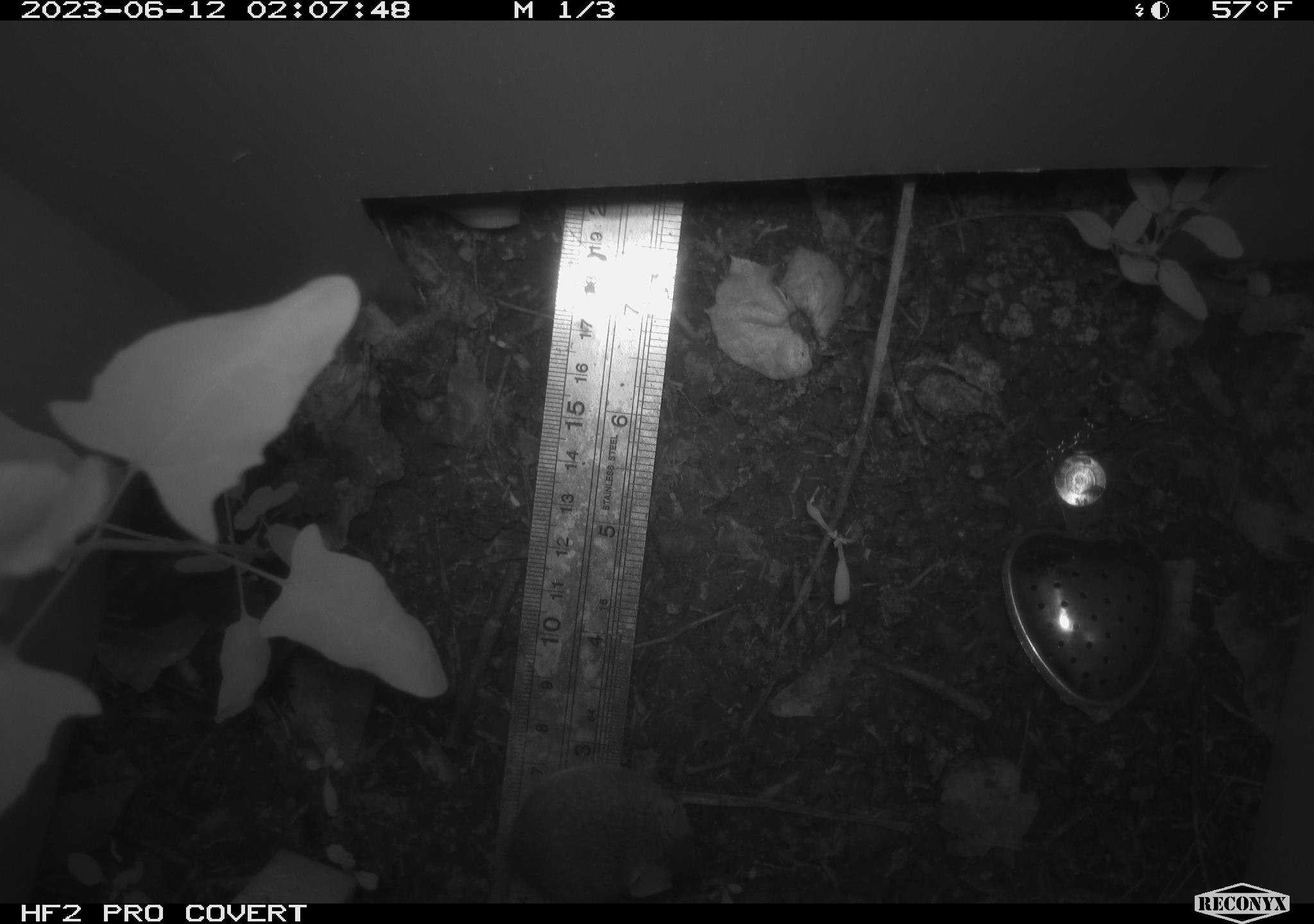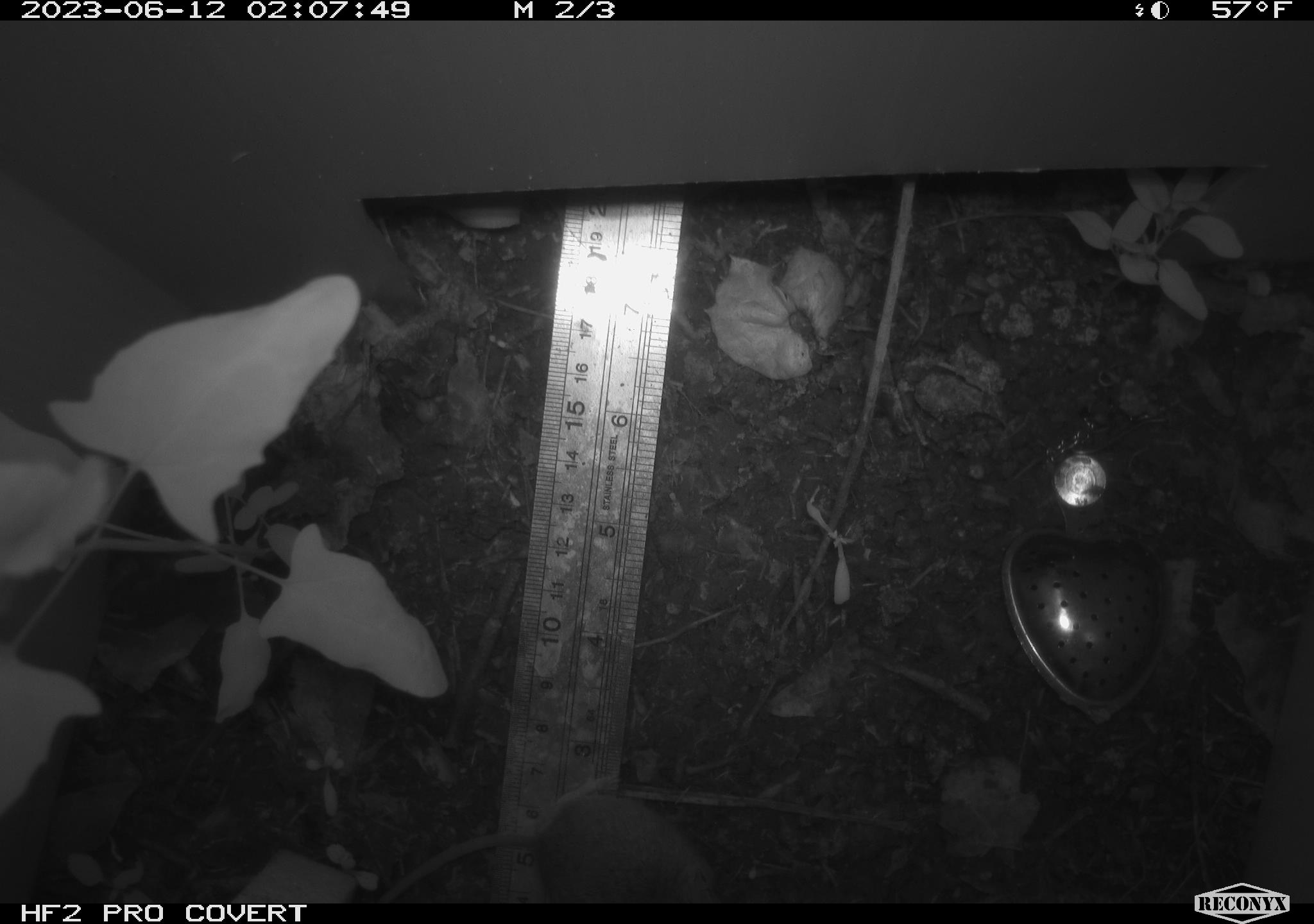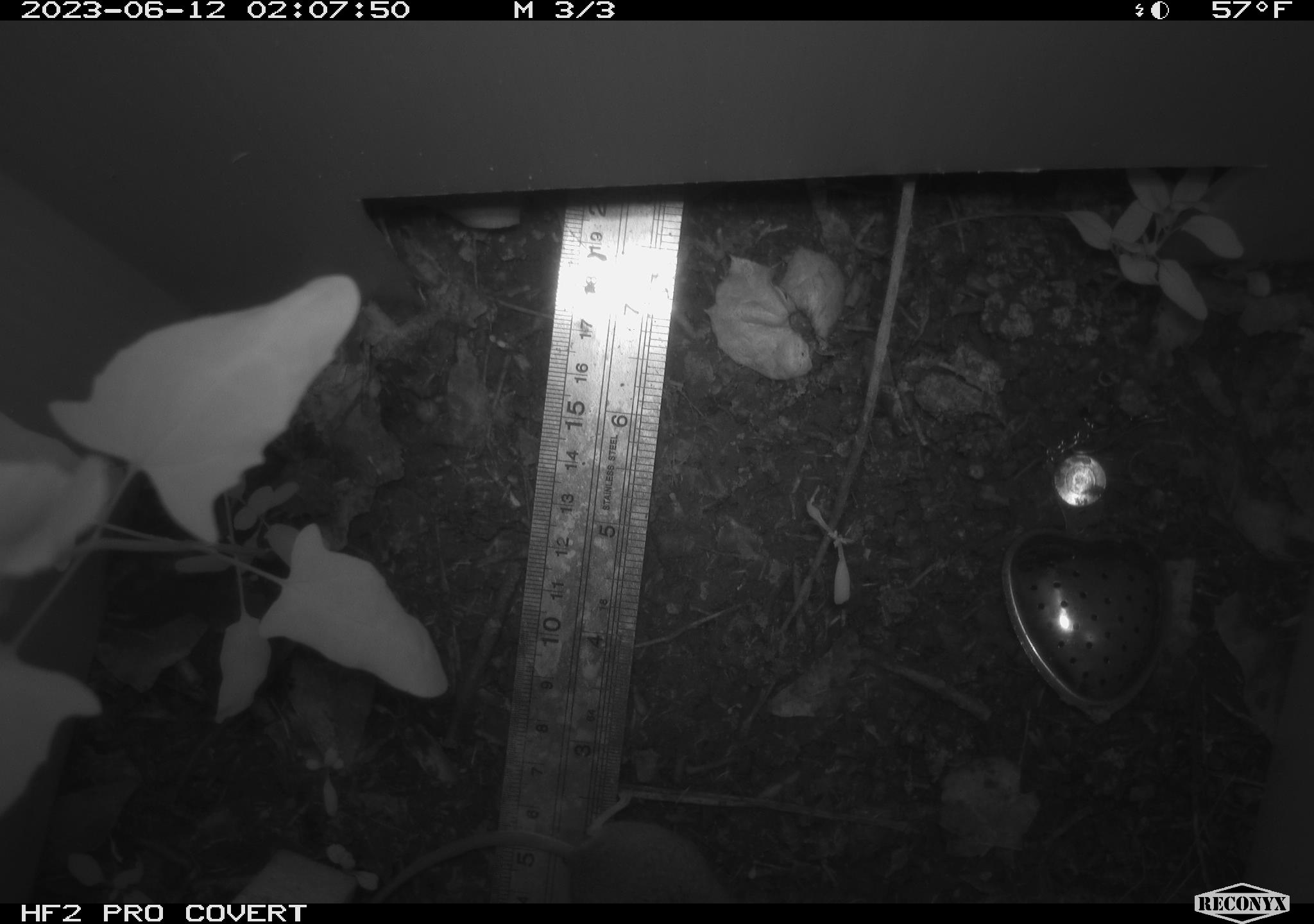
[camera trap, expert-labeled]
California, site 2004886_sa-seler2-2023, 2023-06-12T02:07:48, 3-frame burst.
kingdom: Animalia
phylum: Chordata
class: Mammalia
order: Rodentia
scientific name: Rodentia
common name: mouse species